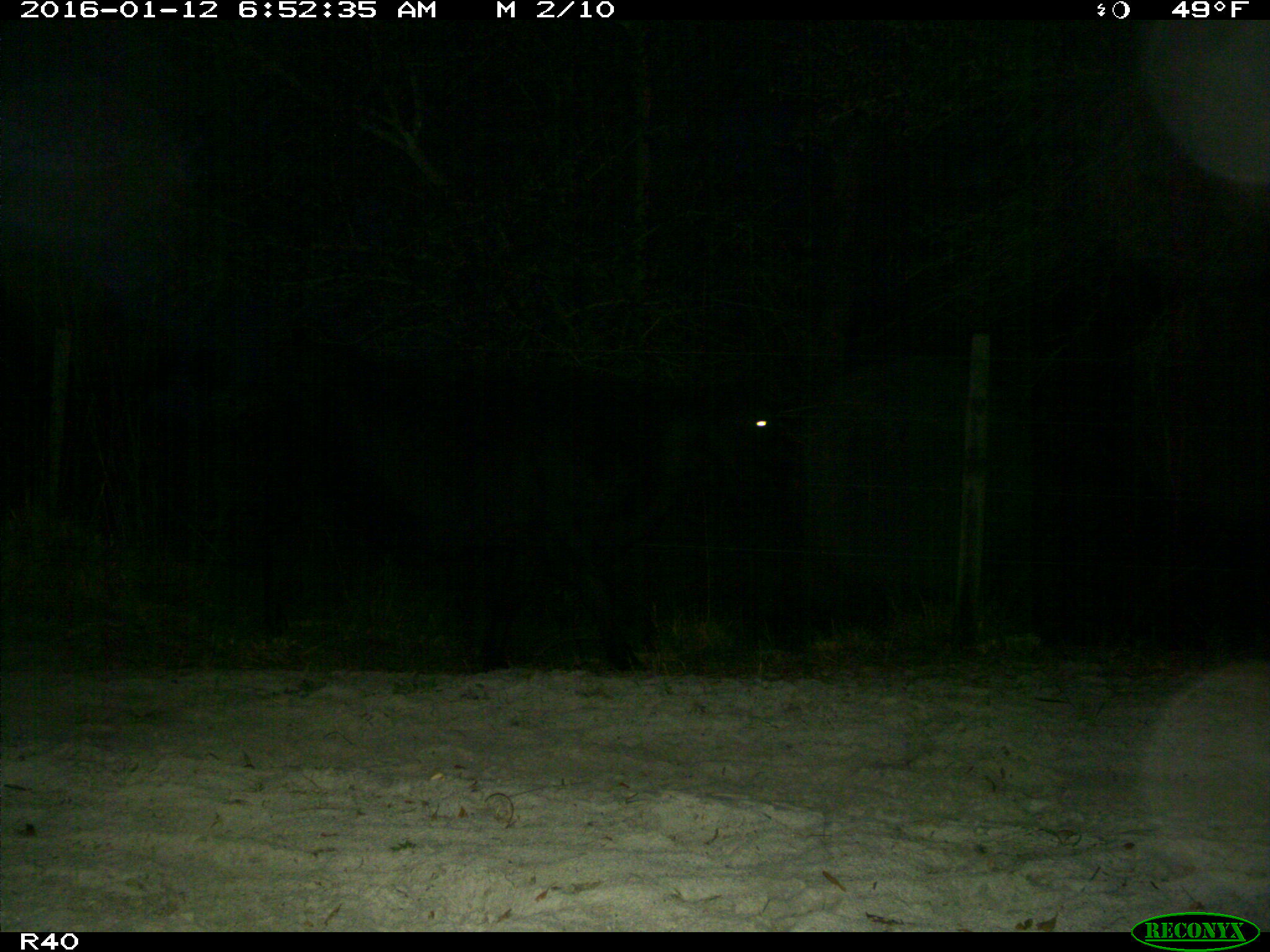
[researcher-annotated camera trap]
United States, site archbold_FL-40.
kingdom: Animalia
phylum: Chordata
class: Mammalia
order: Artiodactyla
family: Bovidae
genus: Bos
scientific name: Bos taurus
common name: domestic cow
Bos taurus (domestic cow).